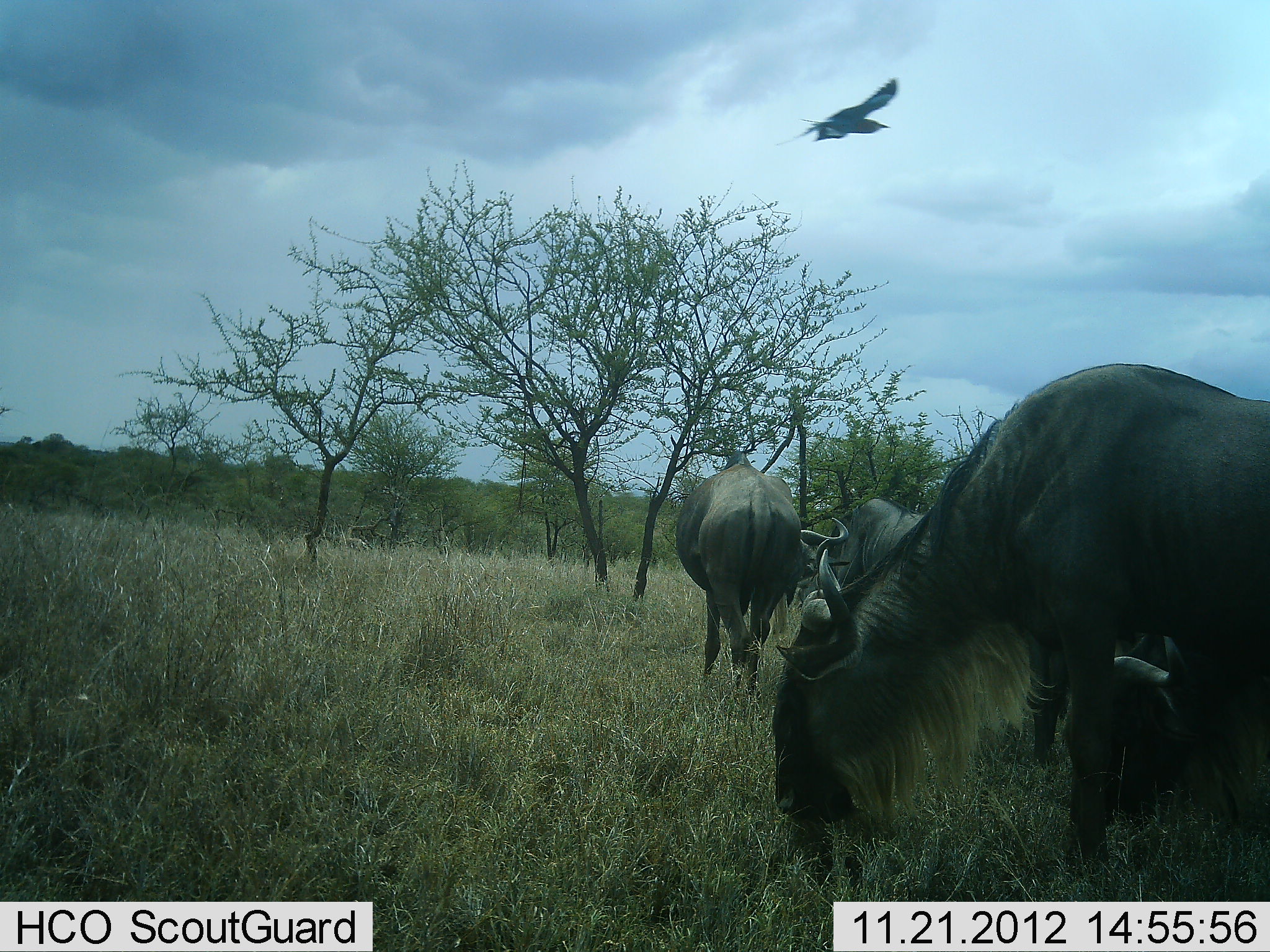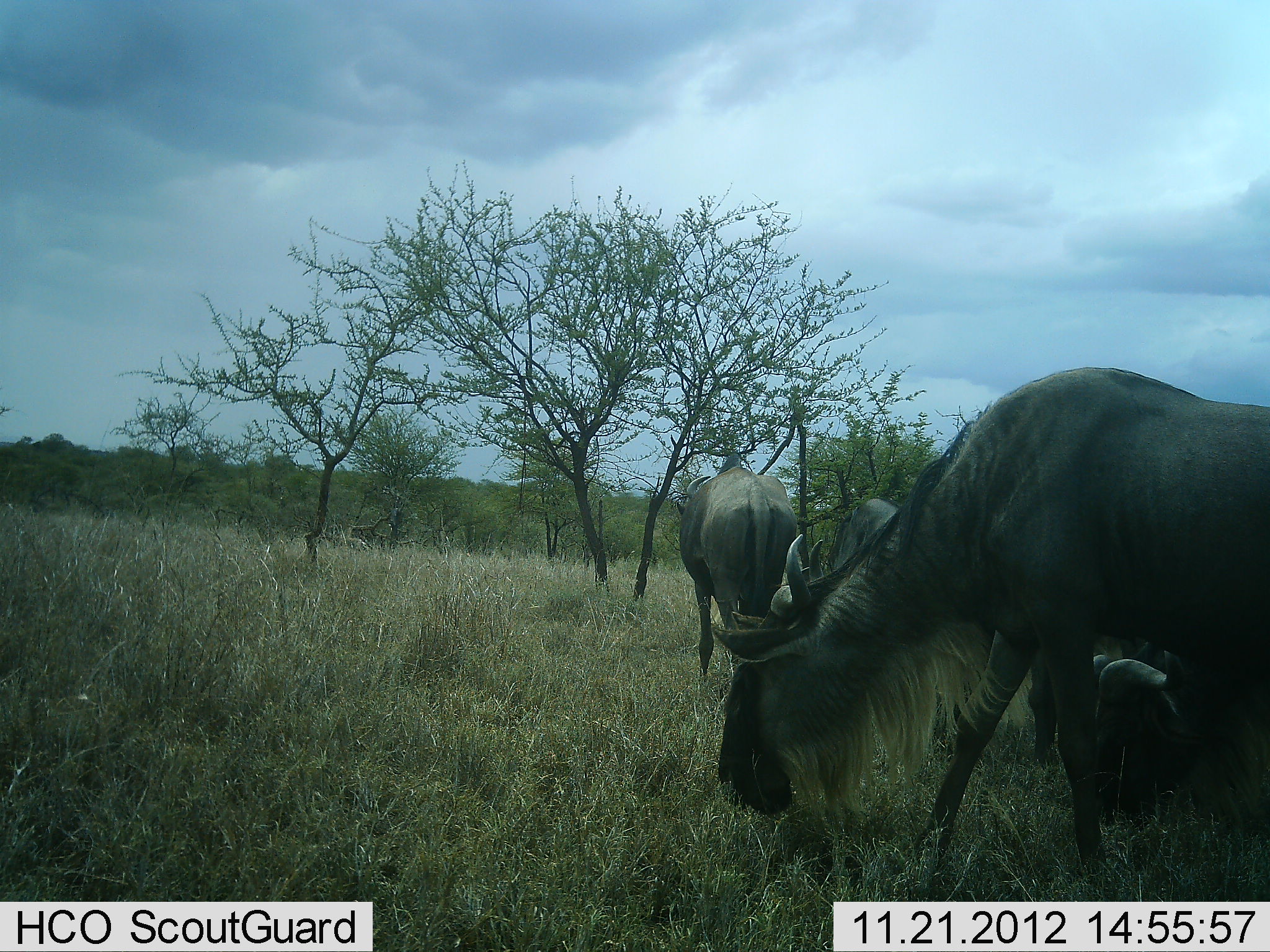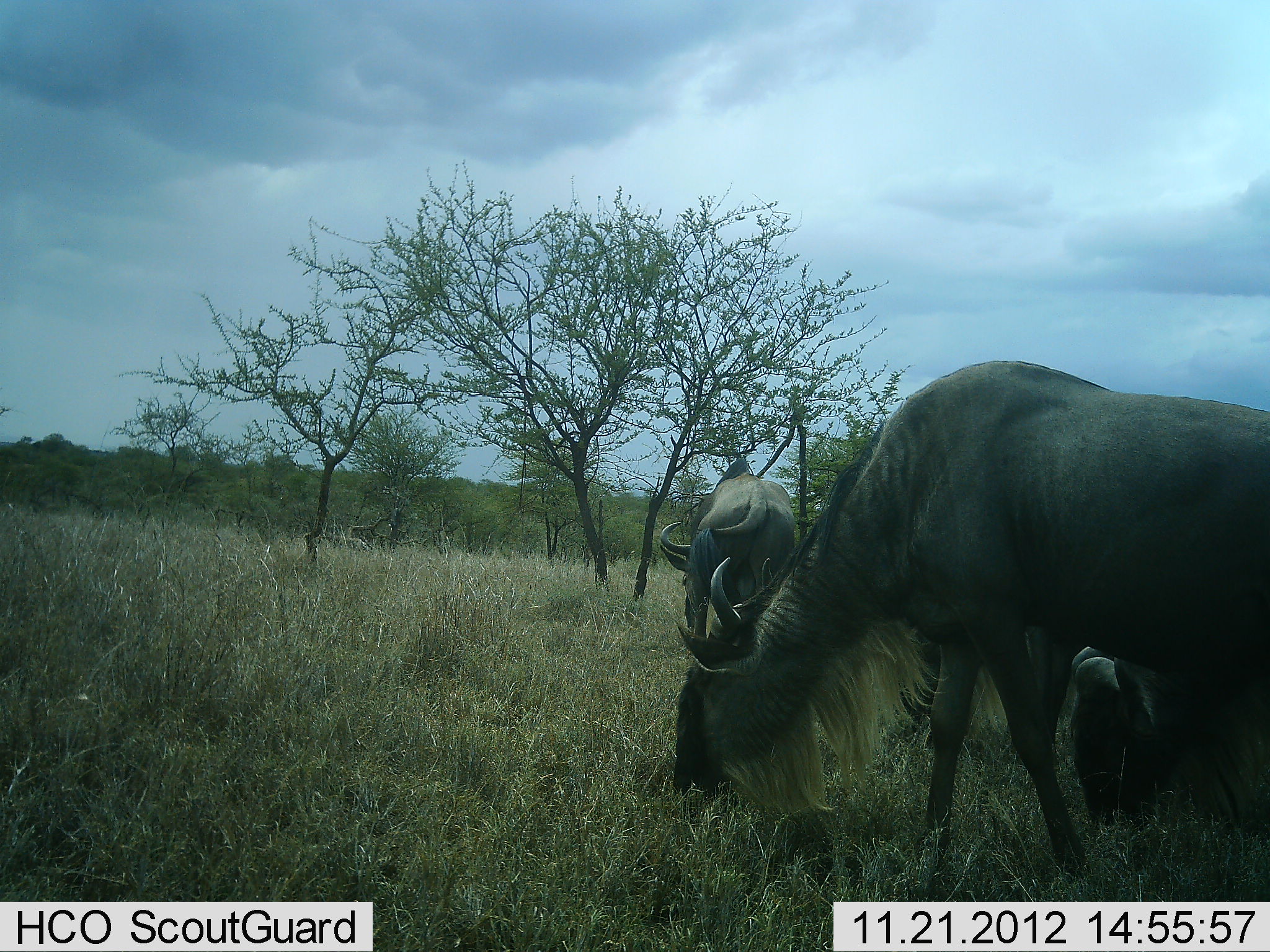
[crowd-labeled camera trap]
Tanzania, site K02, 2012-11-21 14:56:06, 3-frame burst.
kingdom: Animalia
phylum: Chordata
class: Aves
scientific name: Aves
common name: bird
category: otherbird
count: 1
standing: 0%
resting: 0%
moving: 100%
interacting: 0%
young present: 0%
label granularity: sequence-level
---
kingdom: Animalia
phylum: Chordata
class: Mammalia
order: Artiodactyla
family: Bovidae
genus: Connochaetes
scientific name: Connochaetes taurinus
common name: blue wildebeest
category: wildebeest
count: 4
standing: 23%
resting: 15%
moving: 31%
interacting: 0%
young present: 0%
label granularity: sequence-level